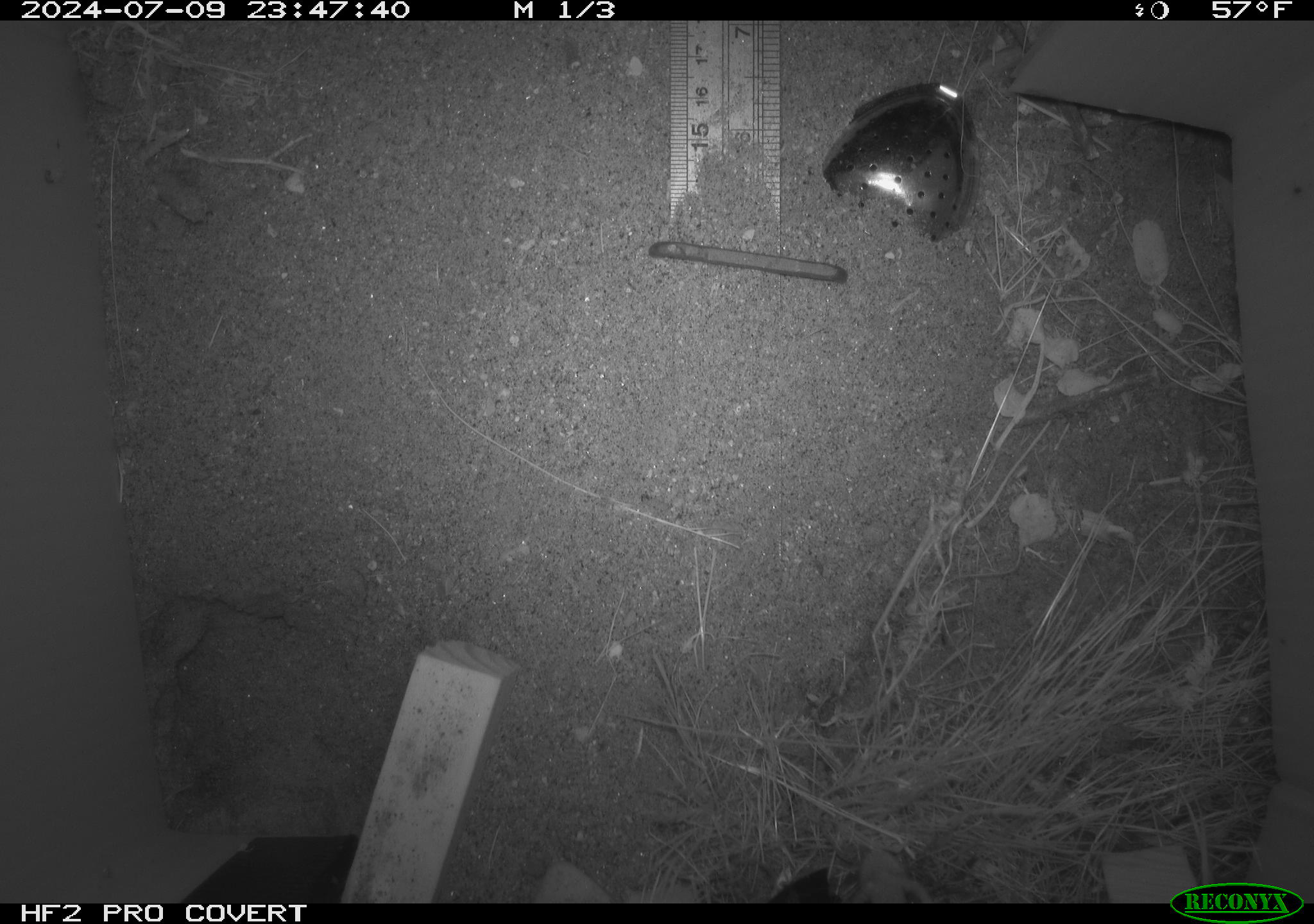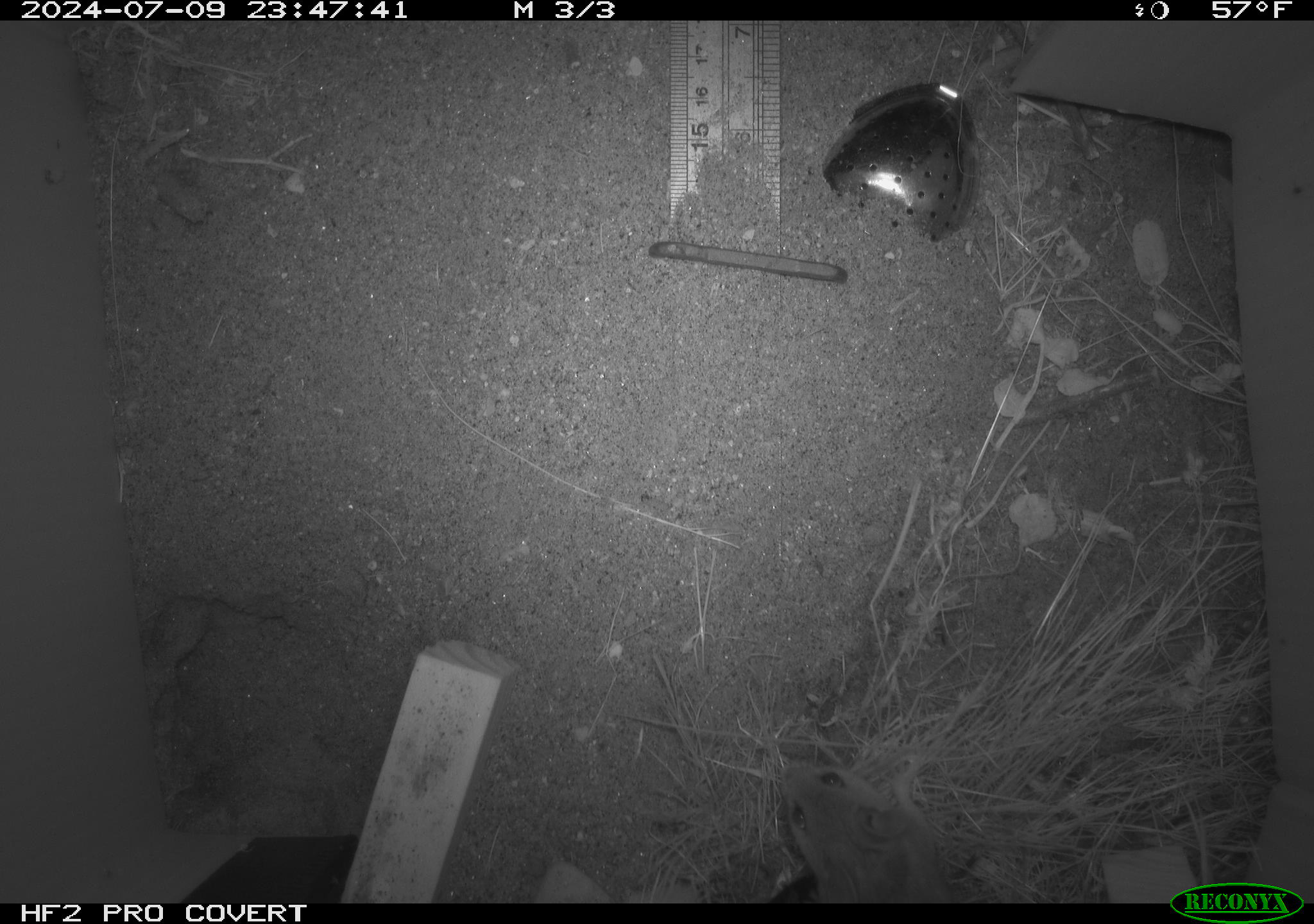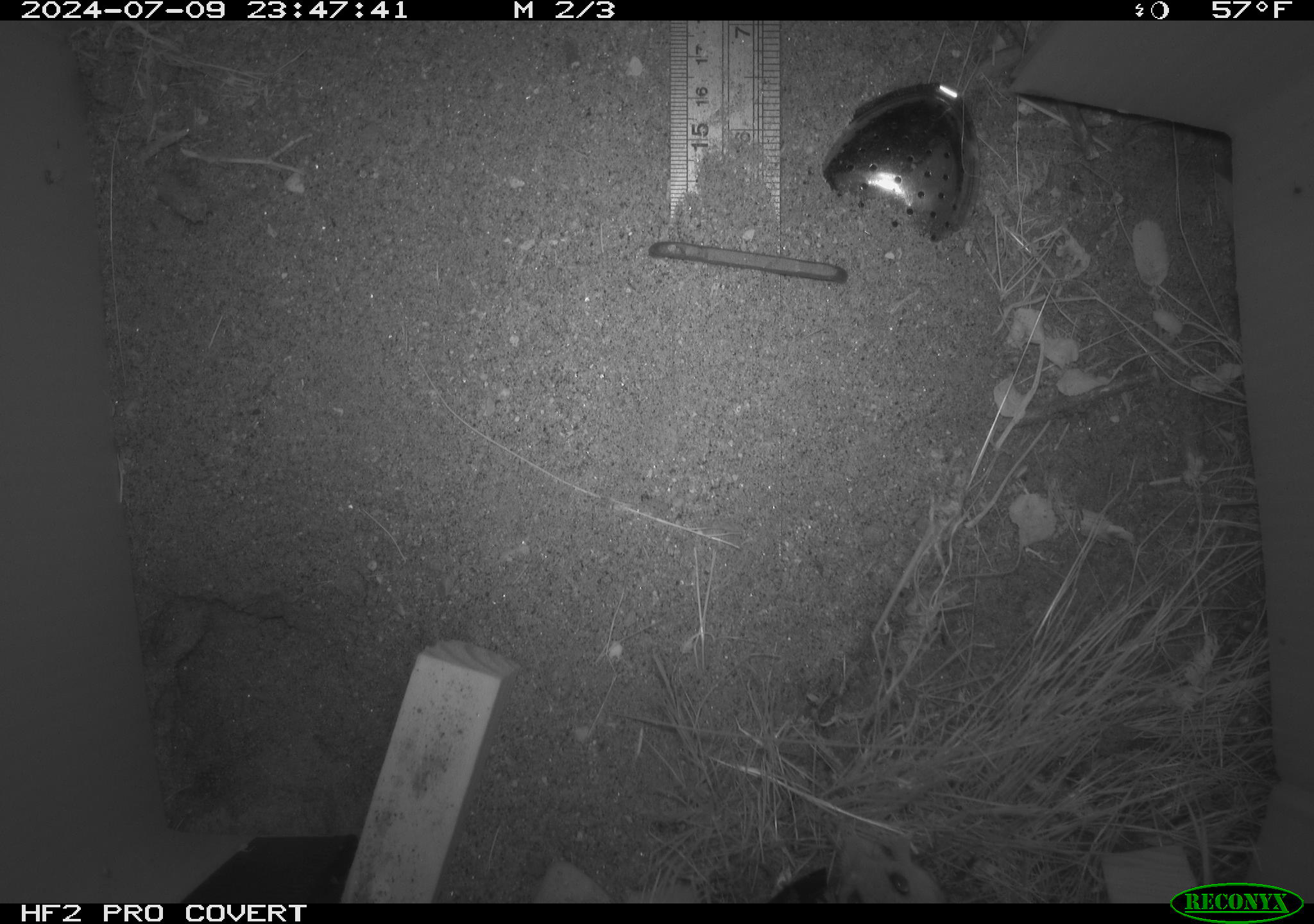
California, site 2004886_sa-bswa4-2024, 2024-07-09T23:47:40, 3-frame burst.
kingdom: Animalia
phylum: Chordata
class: Mammalia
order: Rodentia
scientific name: Rodentia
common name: rodent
Rodent (Rodentia).